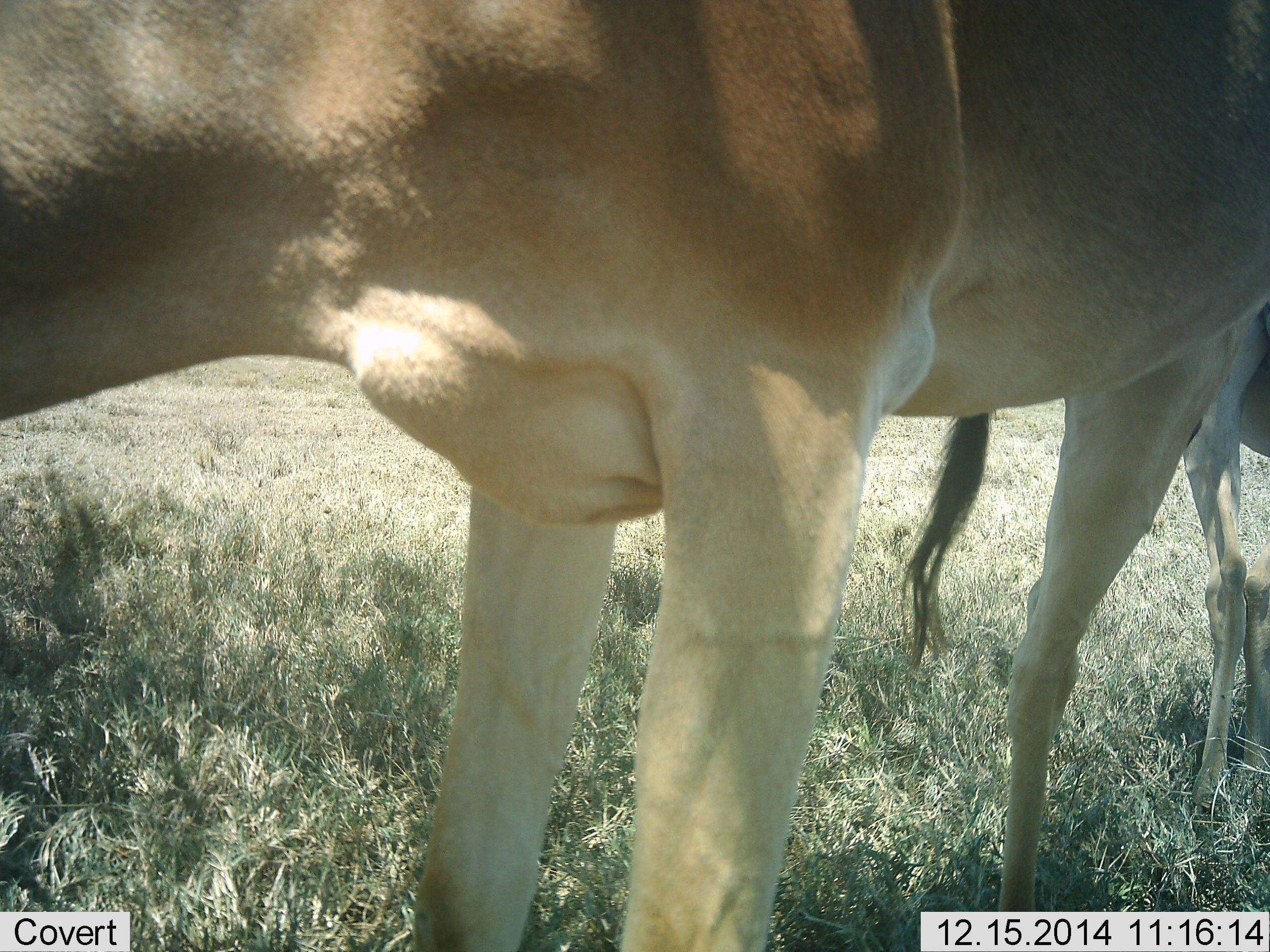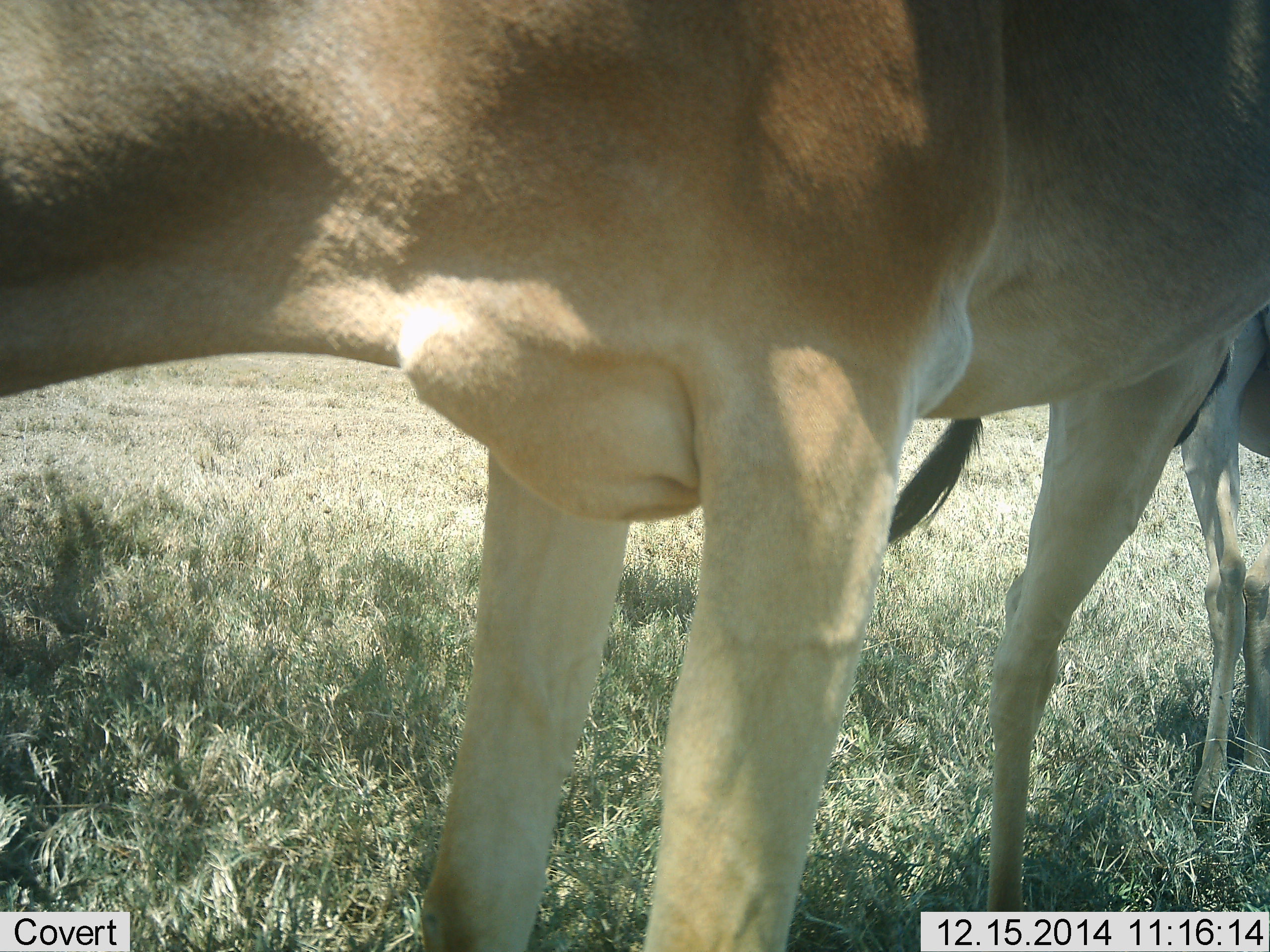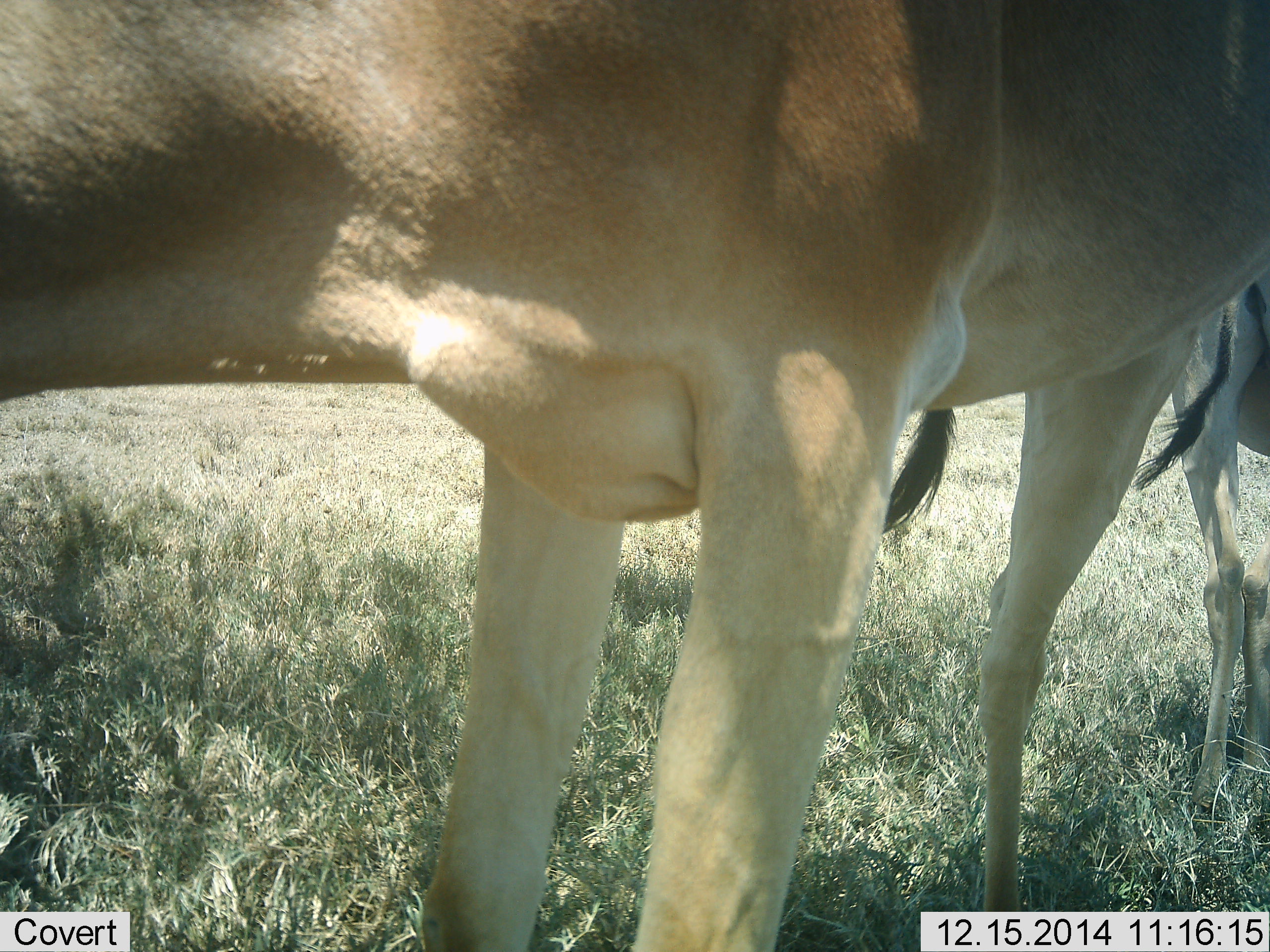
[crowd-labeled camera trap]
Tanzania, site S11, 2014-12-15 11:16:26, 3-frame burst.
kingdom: Animalia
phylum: Chordata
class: Mammalia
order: Artiodactyla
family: Bovidae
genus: Alcelaphus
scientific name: Alcelaphus buselaphus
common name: hartebeest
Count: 2.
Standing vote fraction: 90%.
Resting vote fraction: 10%.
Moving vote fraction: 0%.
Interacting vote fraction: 0%.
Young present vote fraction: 0%.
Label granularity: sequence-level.